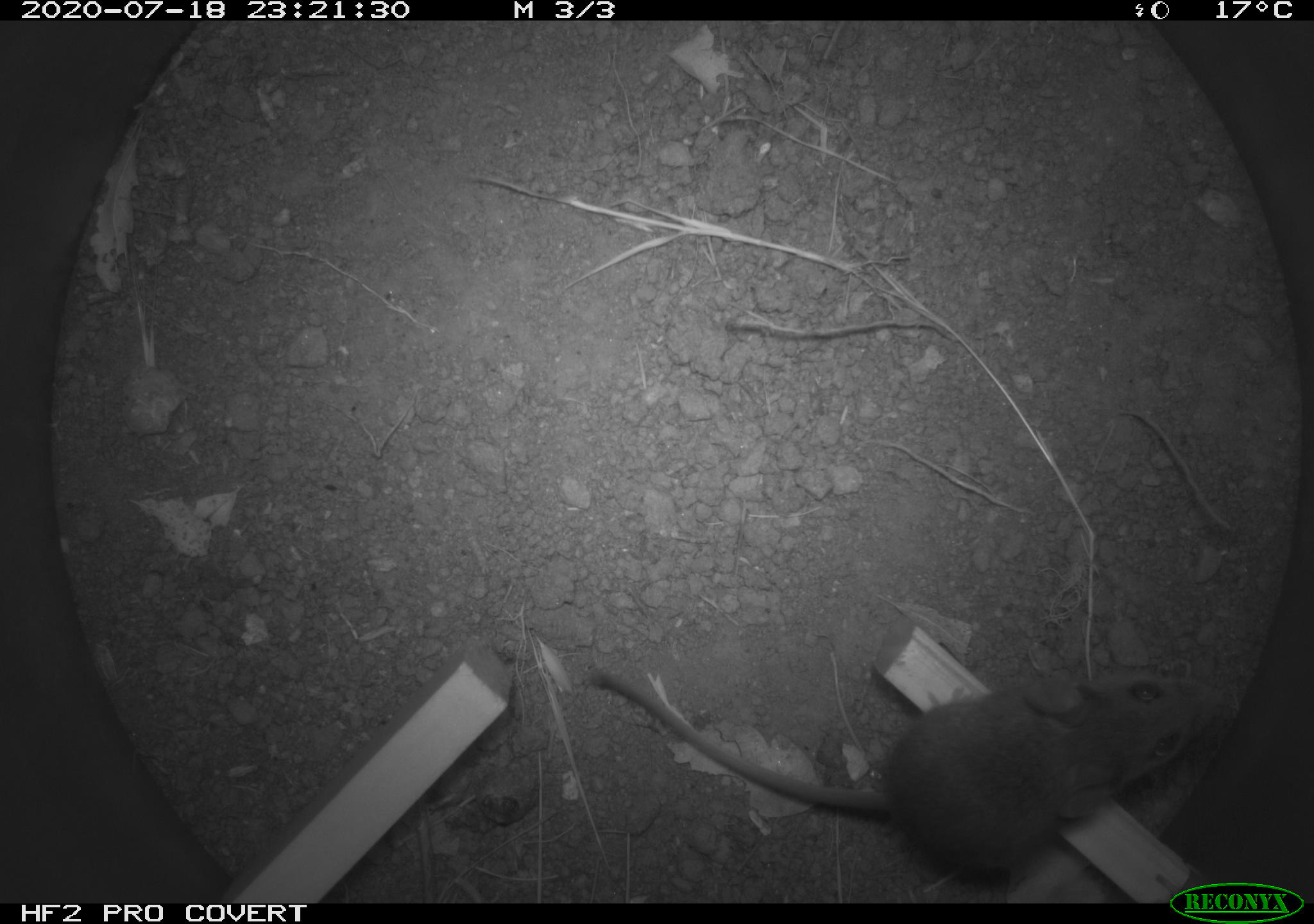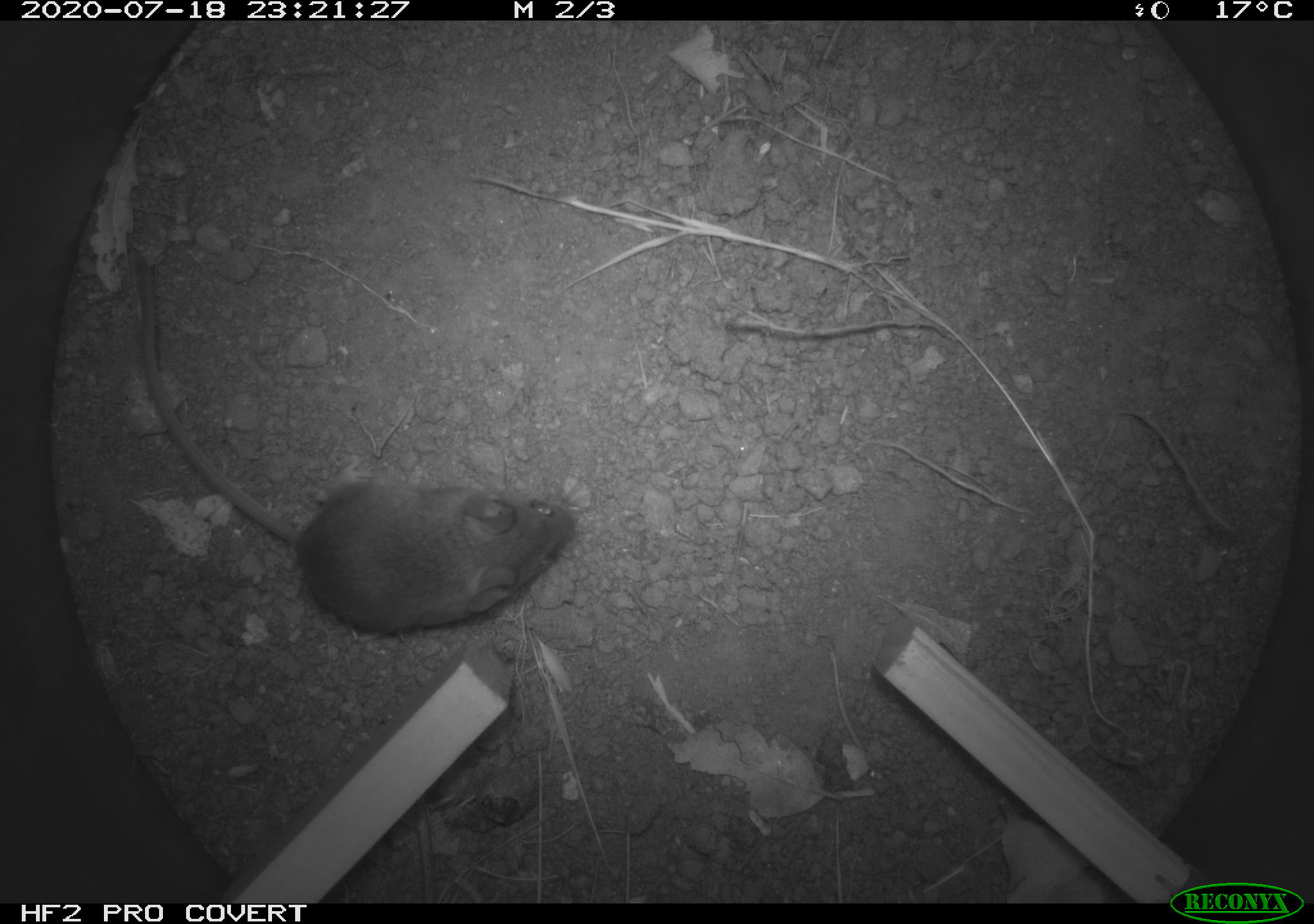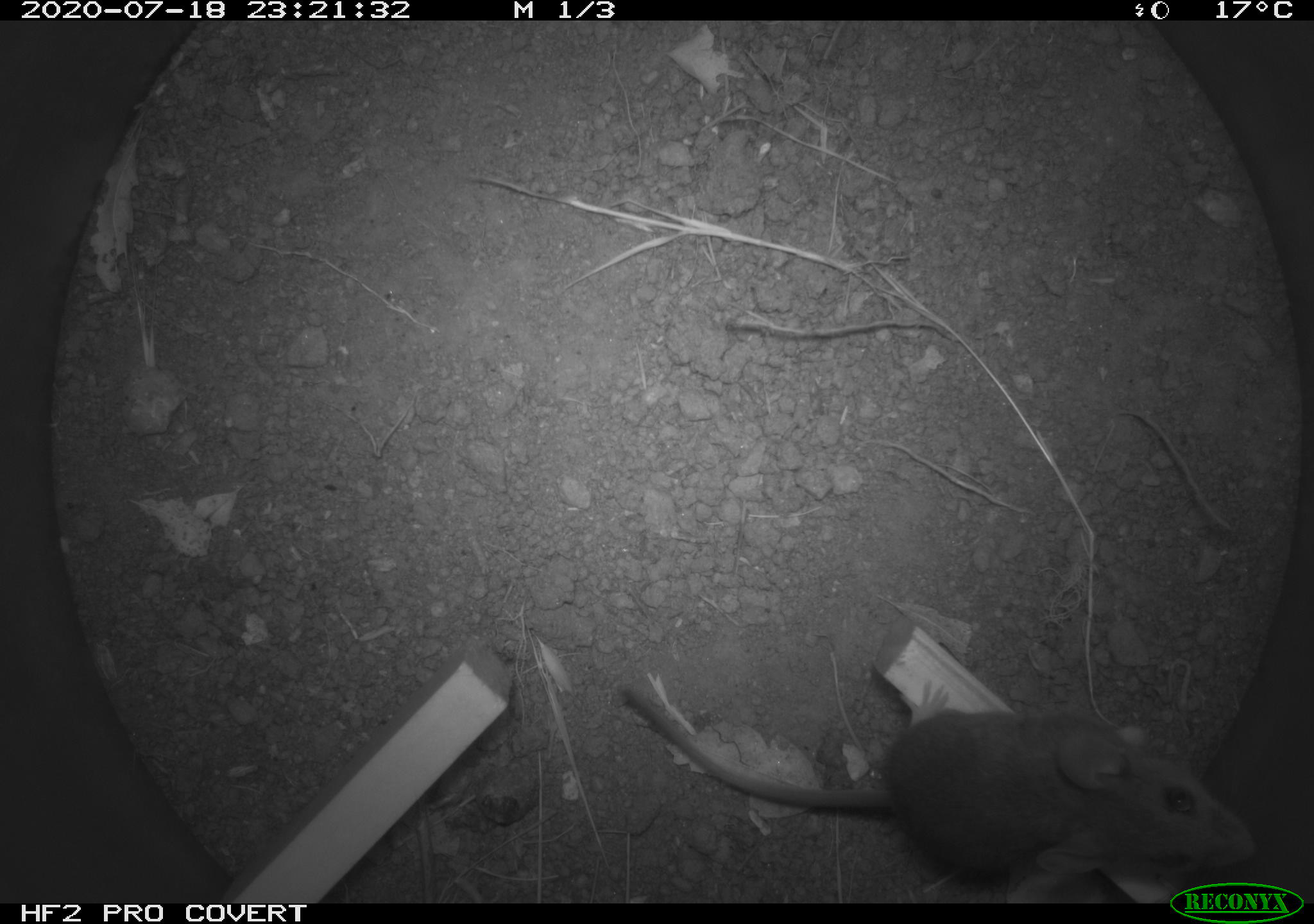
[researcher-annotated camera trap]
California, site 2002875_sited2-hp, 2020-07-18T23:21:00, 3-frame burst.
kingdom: Animalia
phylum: Chordata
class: Mammalia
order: Rodentia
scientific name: Rodentia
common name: rodent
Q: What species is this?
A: Rodent (Rodentia).